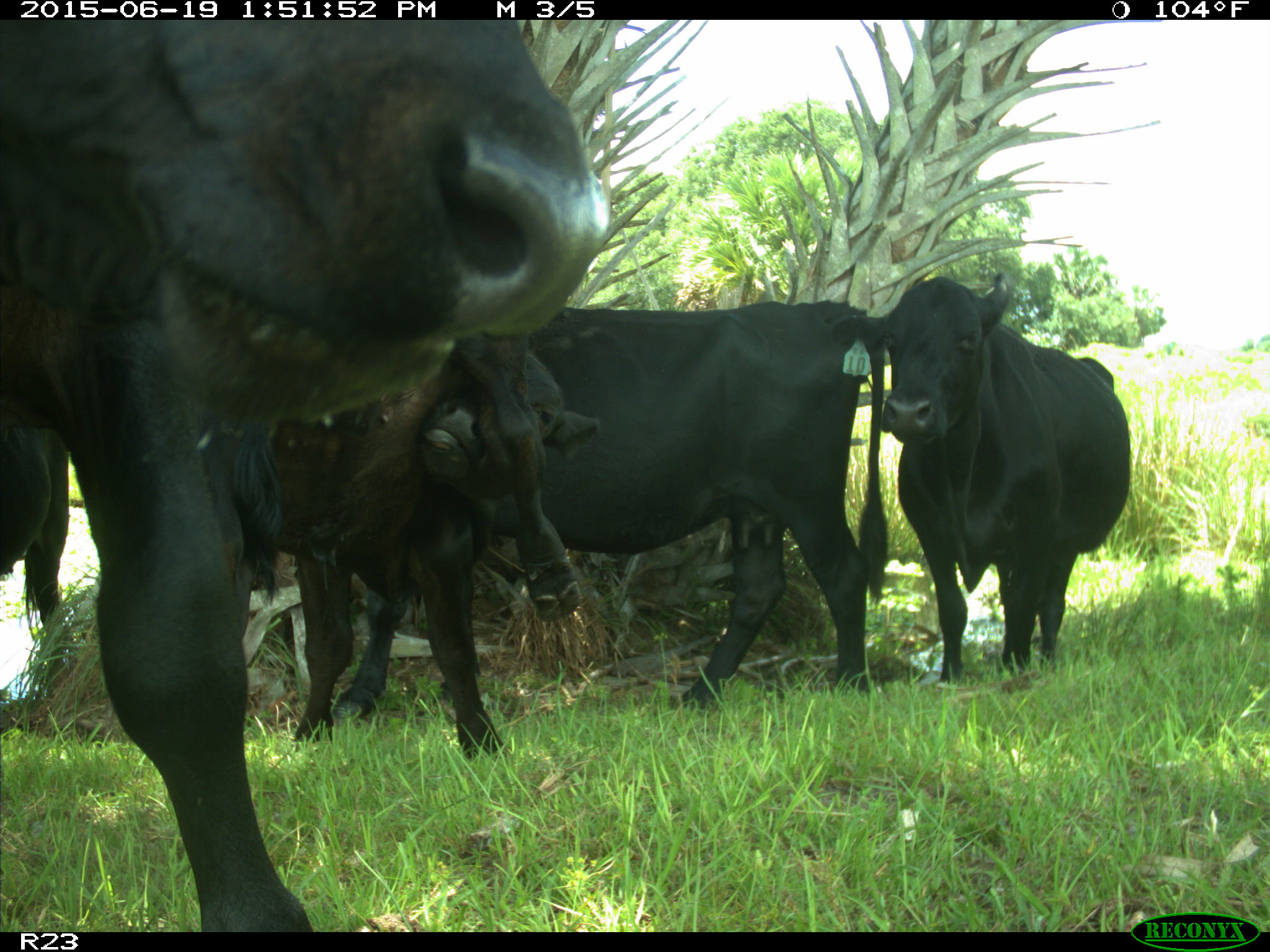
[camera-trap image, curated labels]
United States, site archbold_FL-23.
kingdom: Animalia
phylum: Chordata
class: Mammalia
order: Artiodactyla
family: Suidae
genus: Sus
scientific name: Sus scrofa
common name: wild boar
Sus scrofa (wild boar).